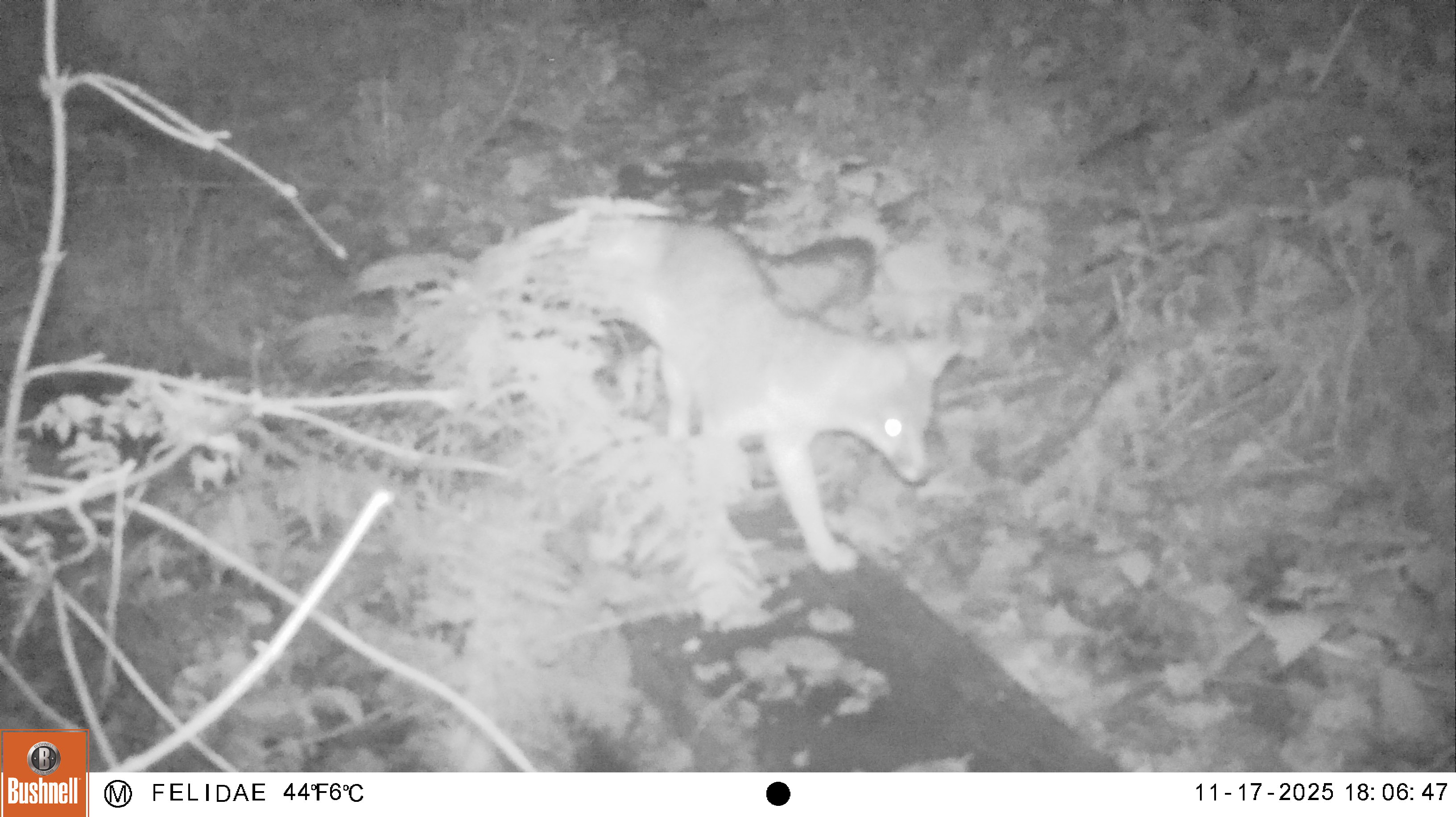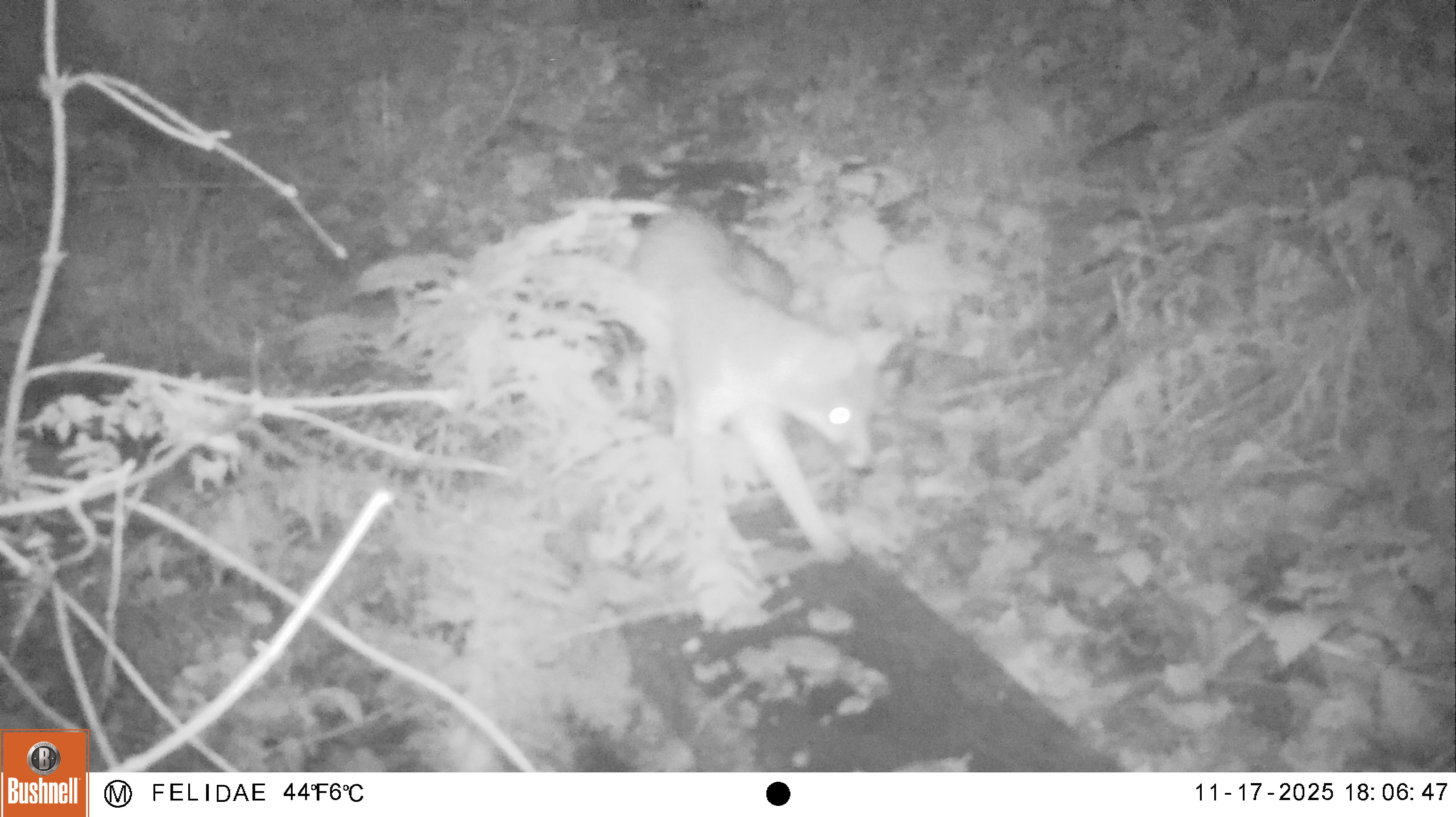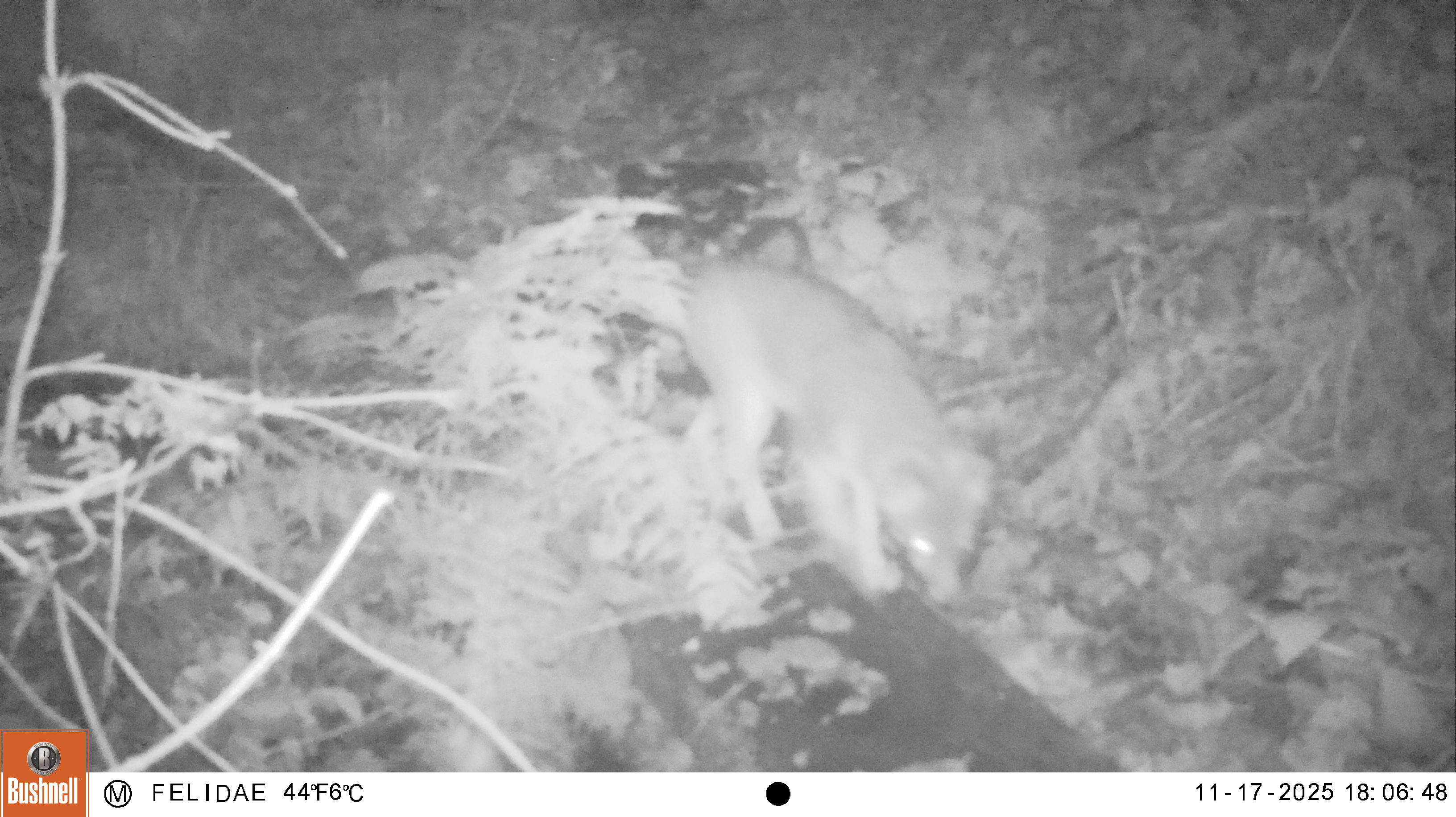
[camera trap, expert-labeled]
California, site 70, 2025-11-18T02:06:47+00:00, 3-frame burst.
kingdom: Animalia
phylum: Chordata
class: Mammalia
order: Carnivora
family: Canidae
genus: Urocyon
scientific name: Urocyon cinereoargenteus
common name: gray fox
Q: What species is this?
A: Gray fox (Urocyon cinereoargenteus).